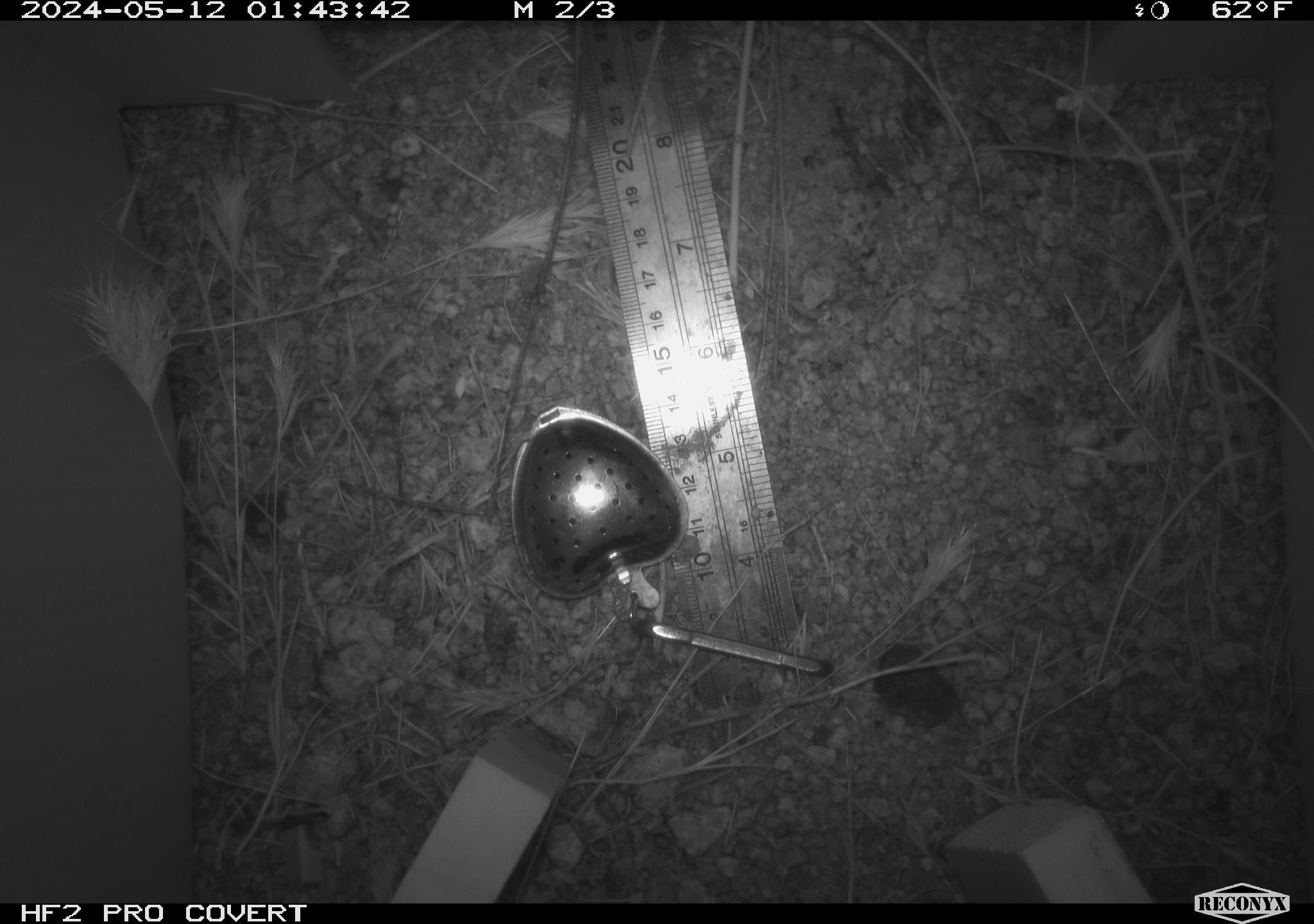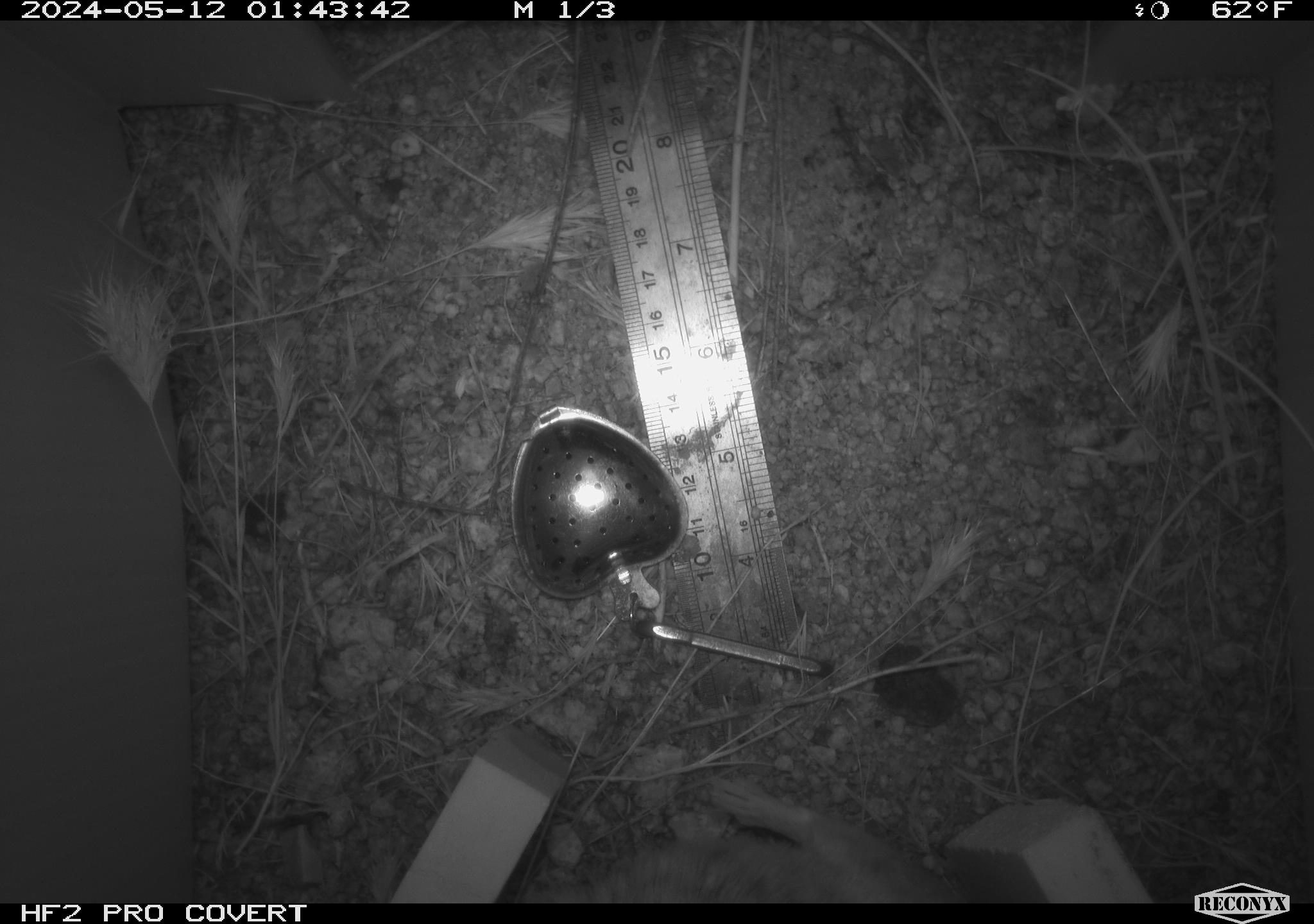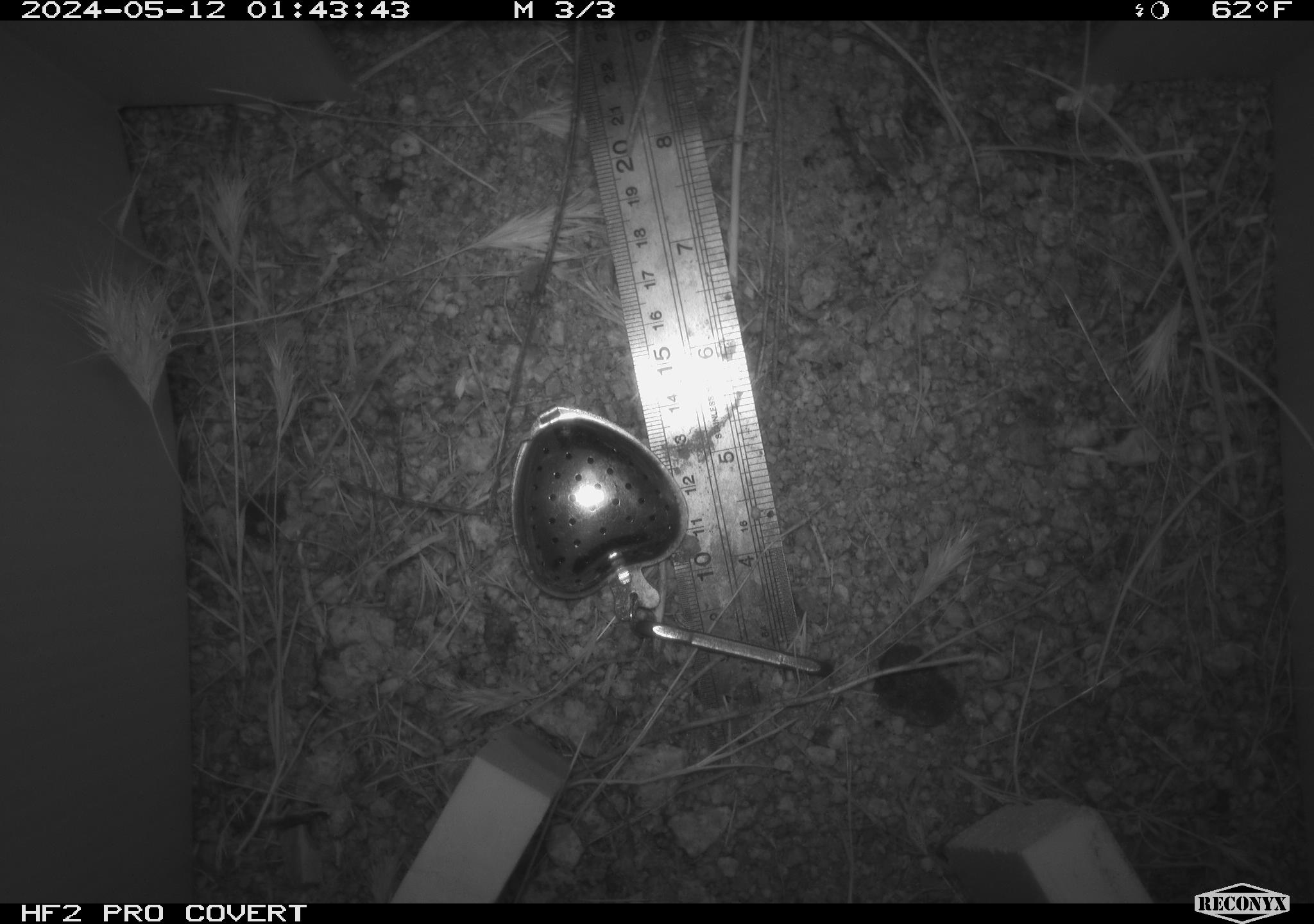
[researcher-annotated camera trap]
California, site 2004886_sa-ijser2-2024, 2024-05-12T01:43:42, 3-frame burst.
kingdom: Animalia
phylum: Chordata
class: Mammalia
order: Rodentia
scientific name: Rodentia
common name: woodrat or rat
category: woodrat or rat species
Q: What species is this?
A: Woodrat or rat species (woodrat or rat) (Rodentia).